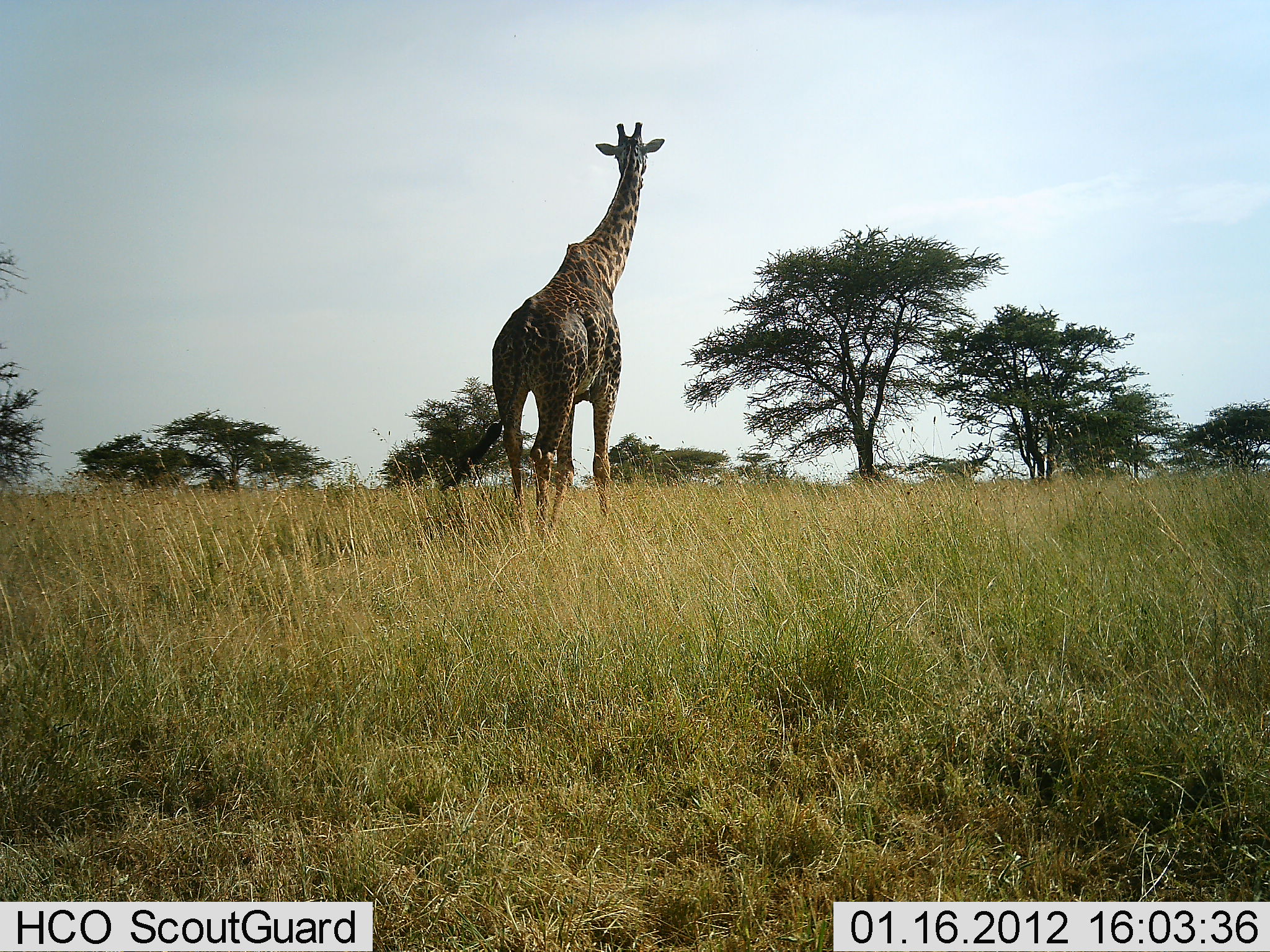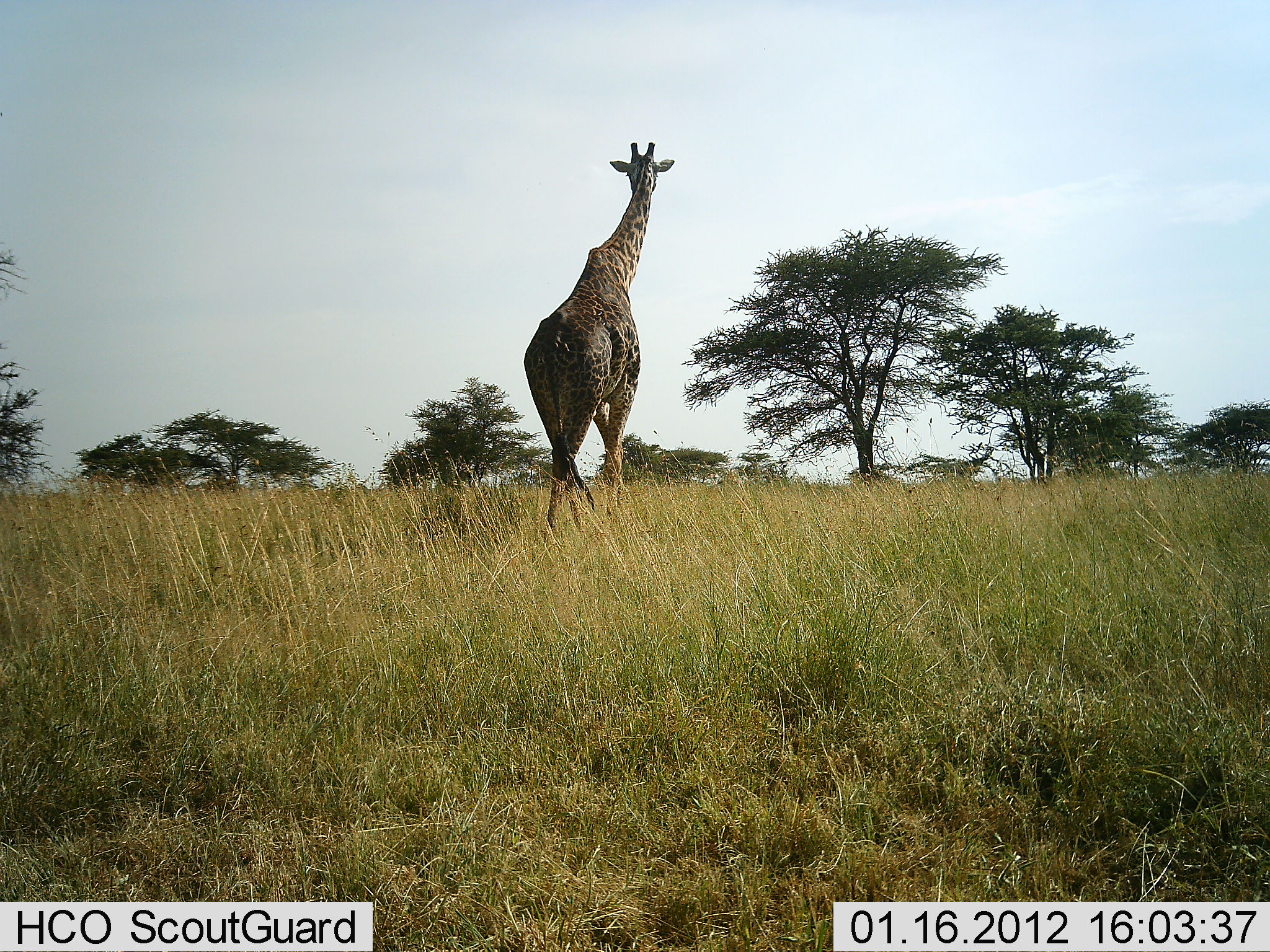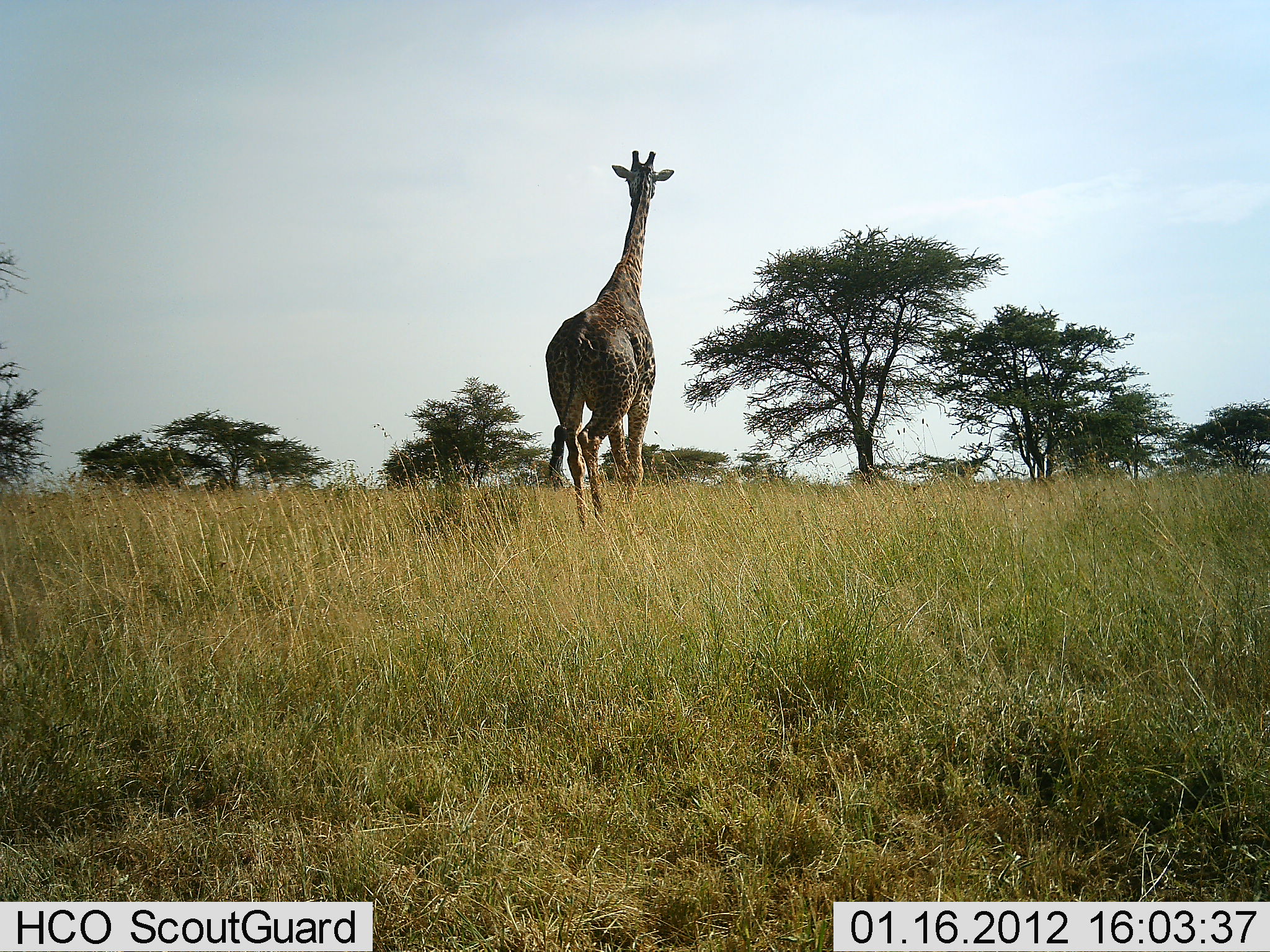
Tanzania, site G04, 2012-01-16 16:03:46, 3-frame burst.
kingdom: Animalia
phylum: Chordata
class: Mammalia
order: Artiodactyla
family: Giraffidae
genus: Giraffa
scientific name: Giraffa camelopardalis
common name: giraffe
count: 1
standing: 0%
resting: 0%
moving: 100%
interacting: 0%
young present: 0%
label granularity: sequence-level